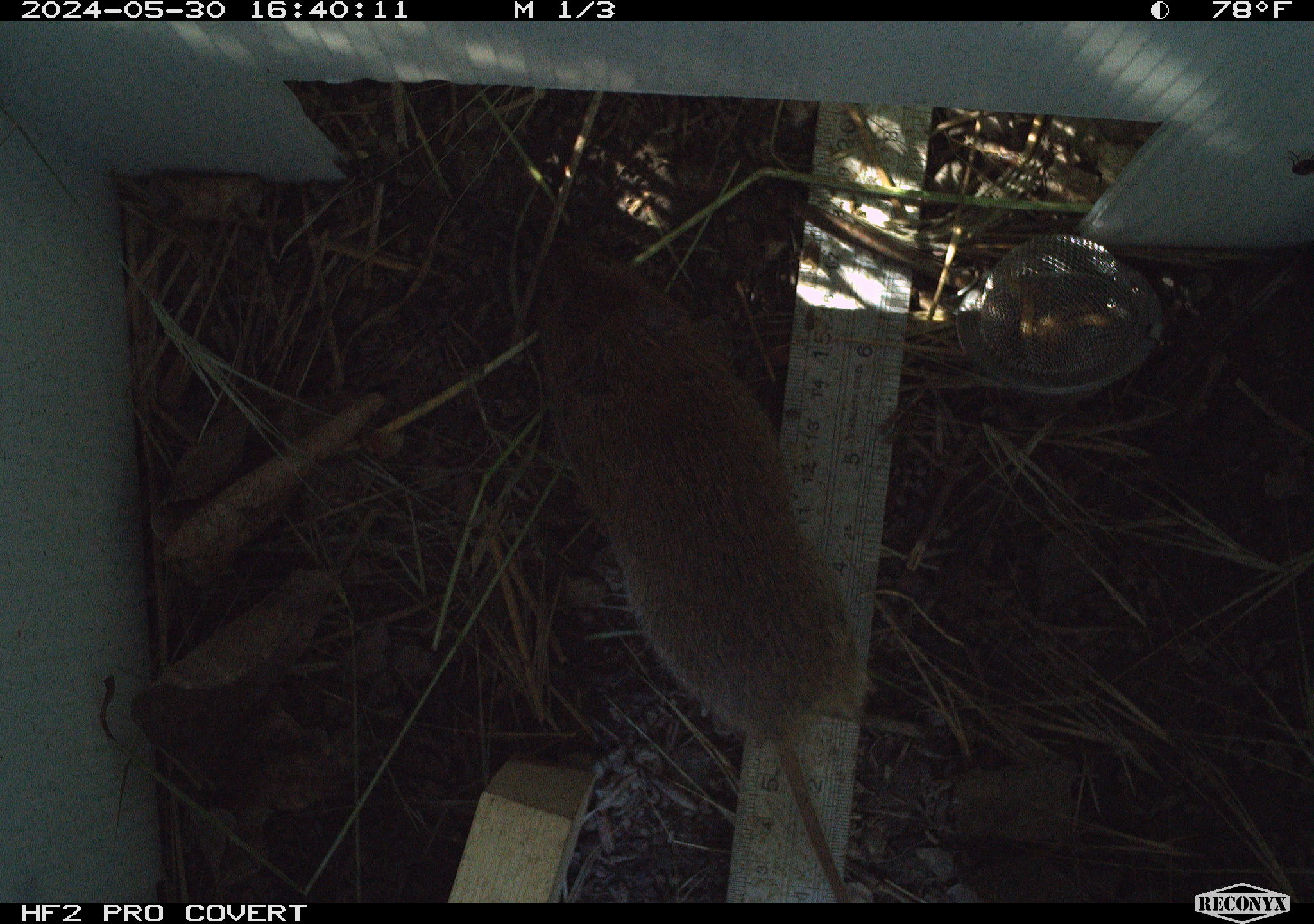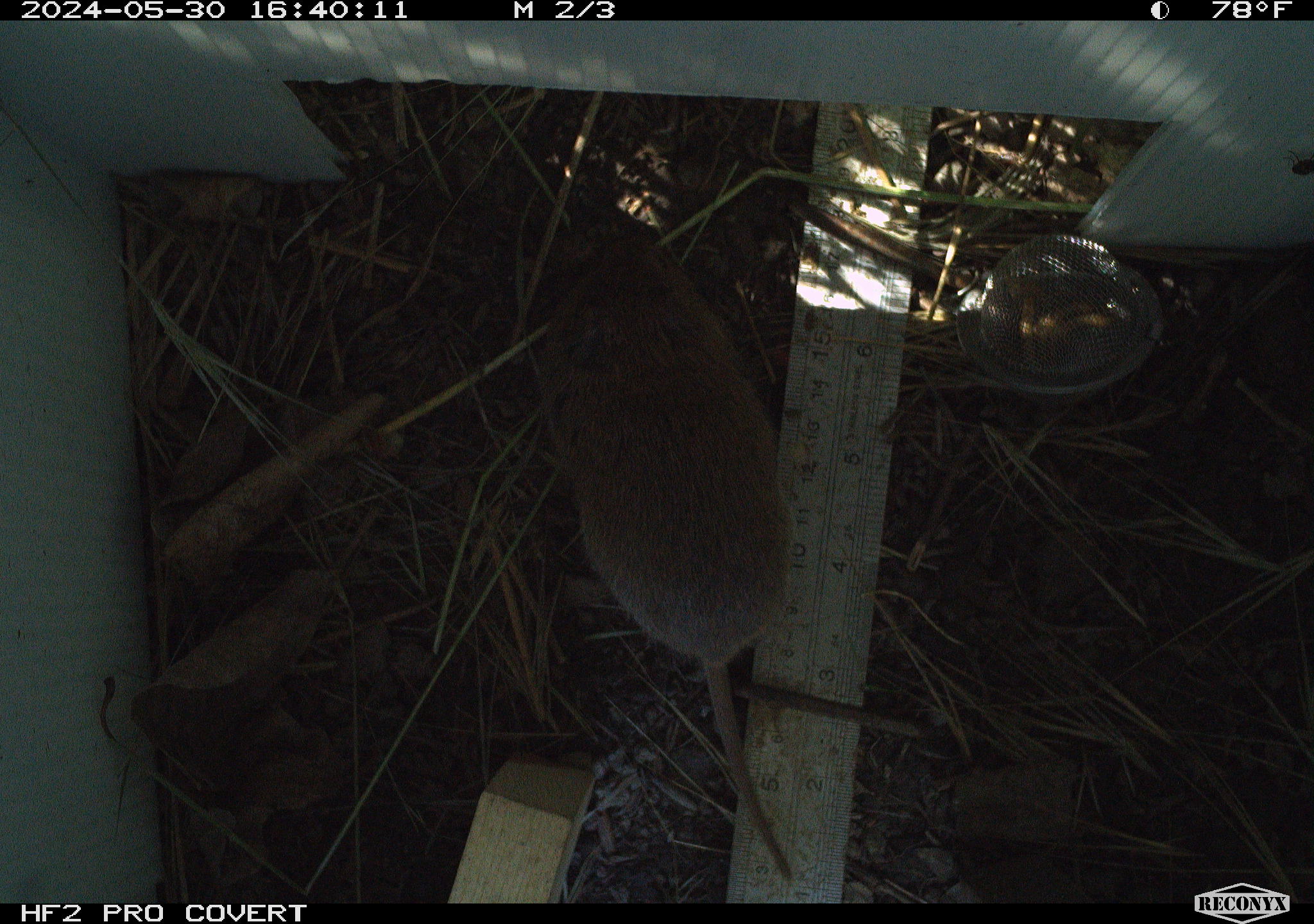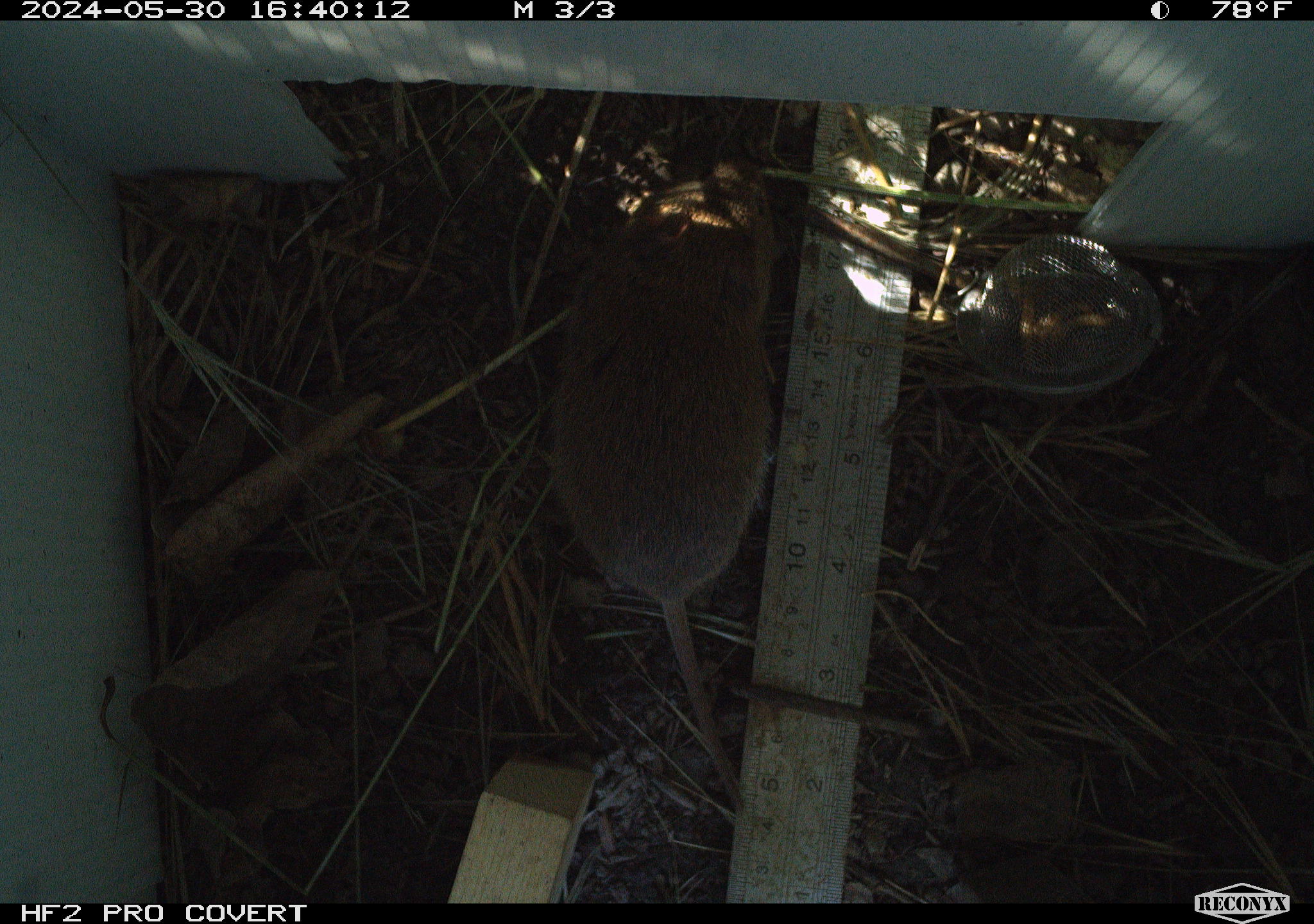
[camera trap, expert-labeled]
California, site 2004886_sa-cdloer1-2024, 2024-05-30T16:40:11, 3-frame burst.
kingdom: Animalia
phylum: Chordata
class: Mammalia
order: Rodentia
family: Cricetidae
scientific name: Arvicolinae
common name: voles, lemmings, and muskrats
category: arvicolinae subfamily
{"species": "arvicolinae subfamily (voles, lemmings, and muskrats) (Arvicolinae)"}